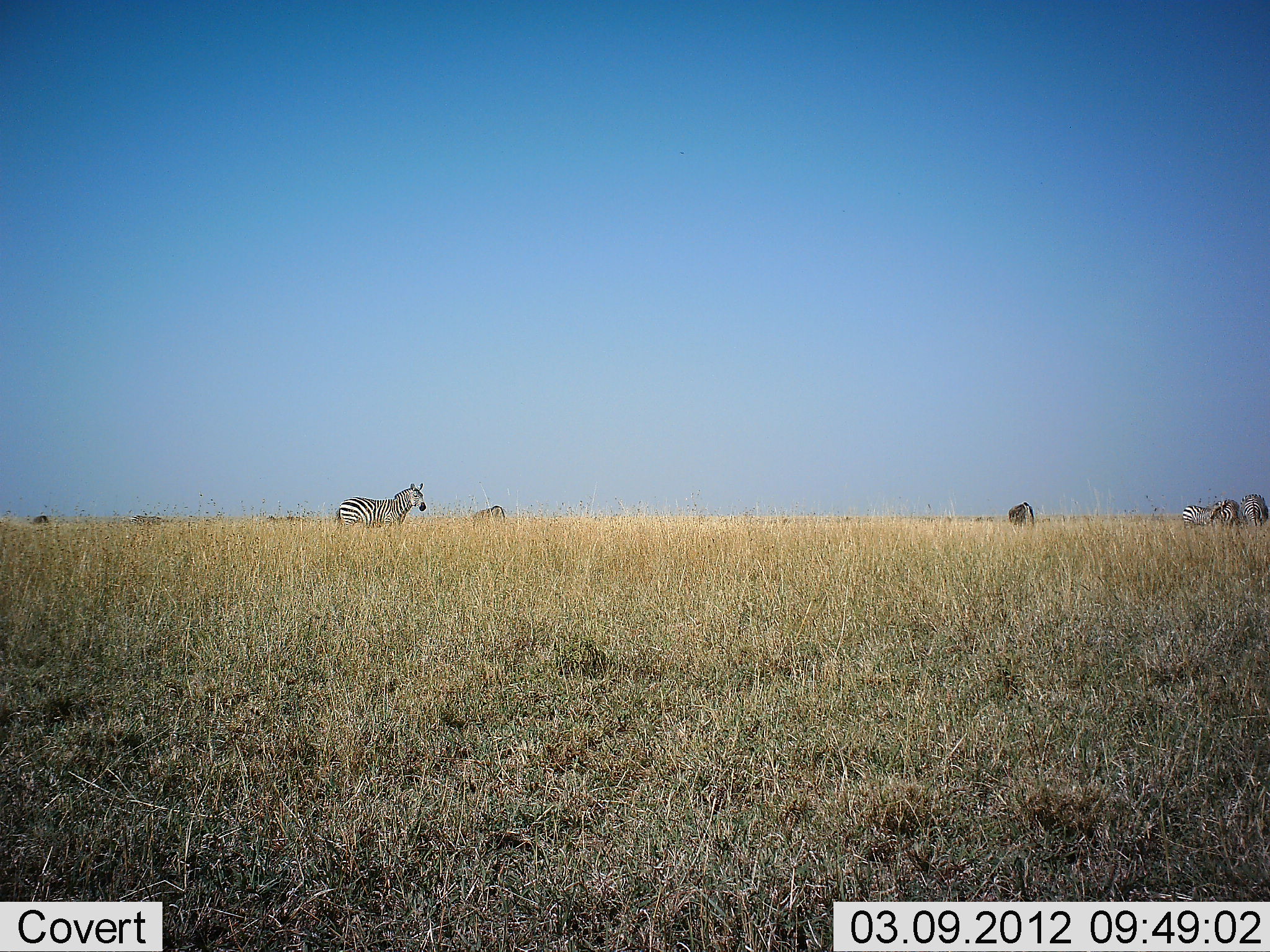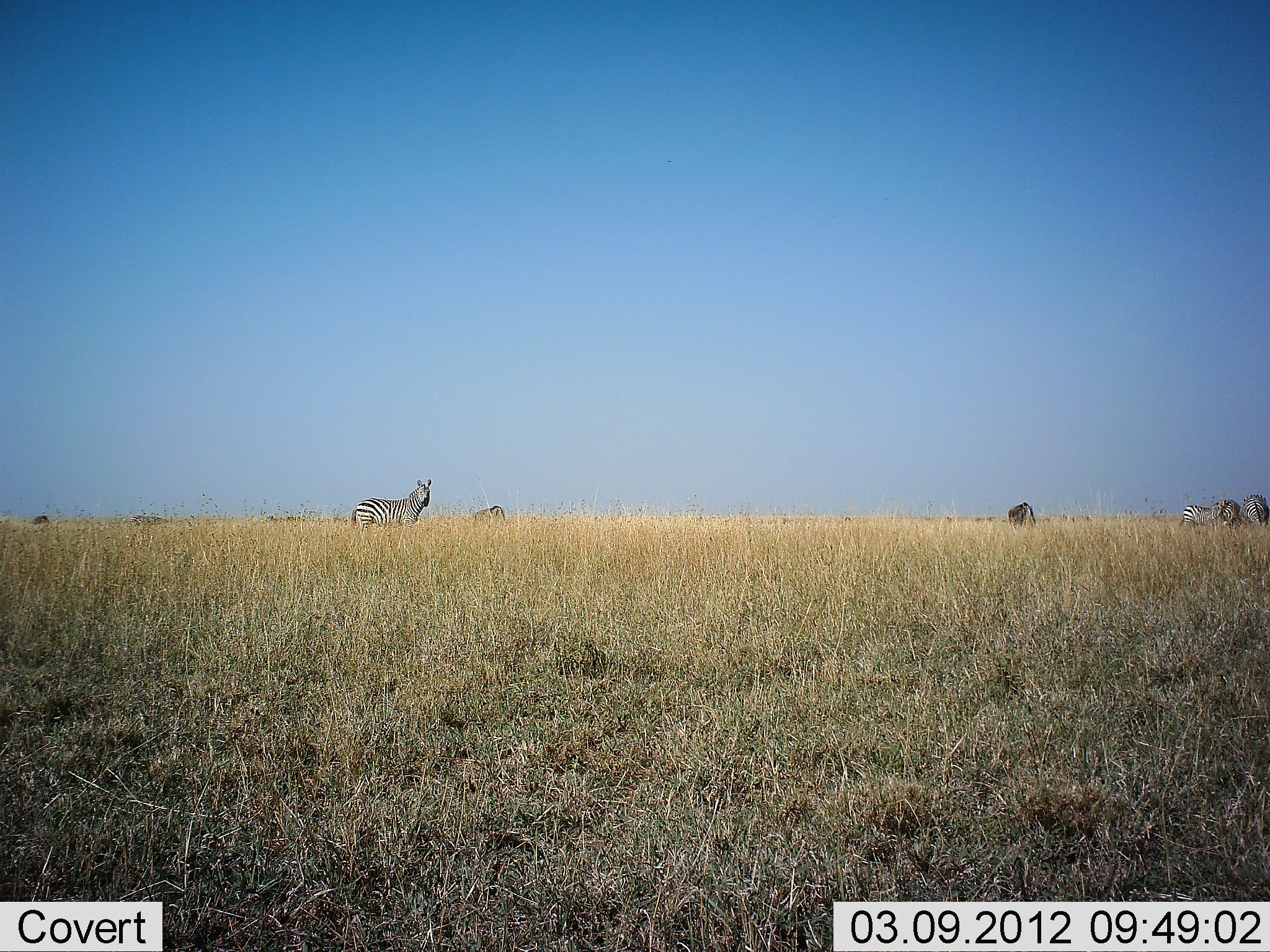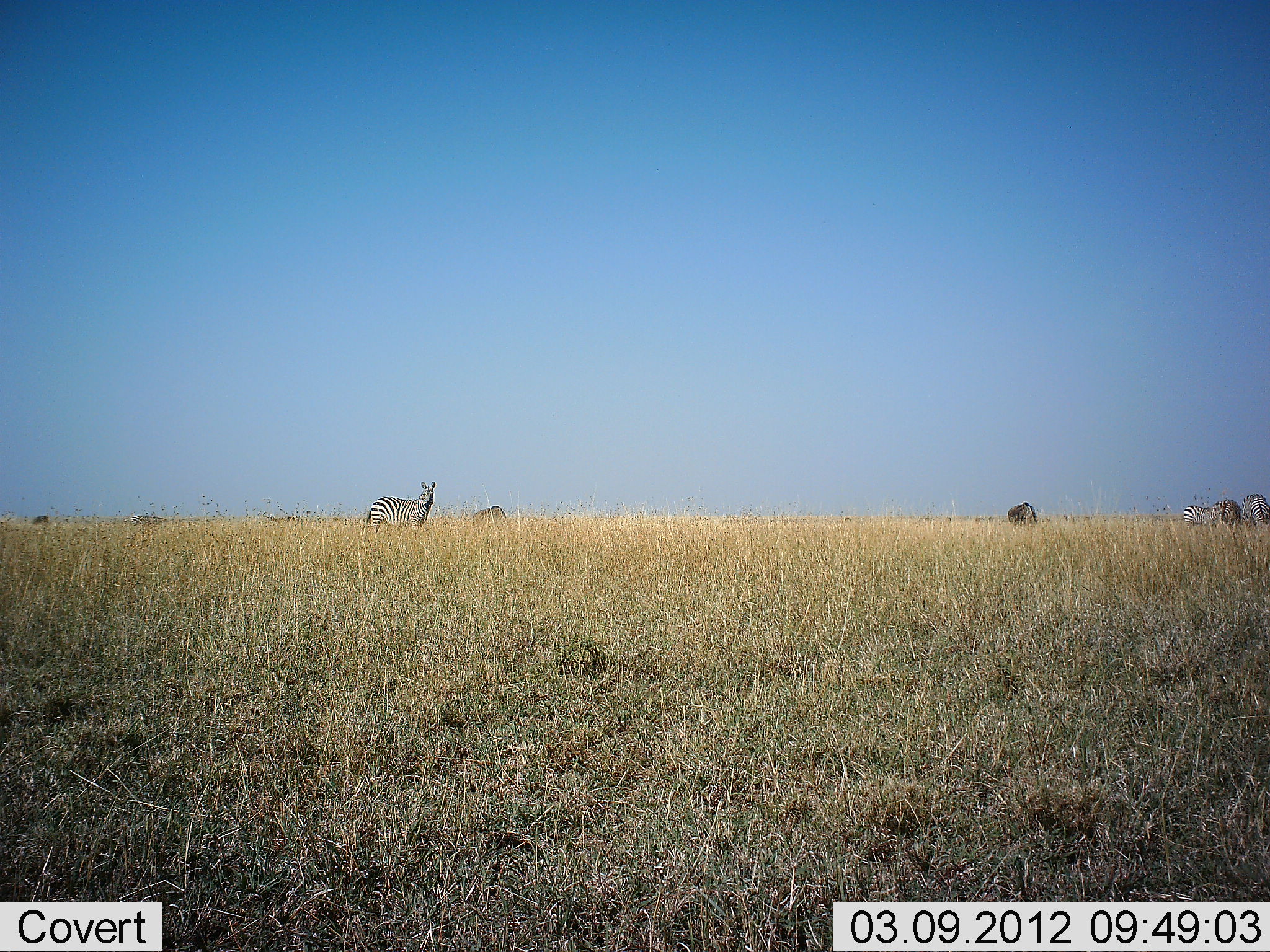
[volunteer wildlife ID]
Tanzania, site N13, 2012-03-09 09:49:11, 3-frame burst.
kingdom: Animalia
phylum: Chordata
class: Mammalia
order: Perissodactyla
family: Equidae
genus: Equus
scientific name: Equus quagga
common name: plains zebra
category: zebra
Zebra (plains zebra) (Equus quagga), count 4. Behavior (volunteer vote fractions): standing 67%, resting 6%, moving 17%, interacting 0%. Young present (vote fraction): 0%. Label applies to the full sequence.